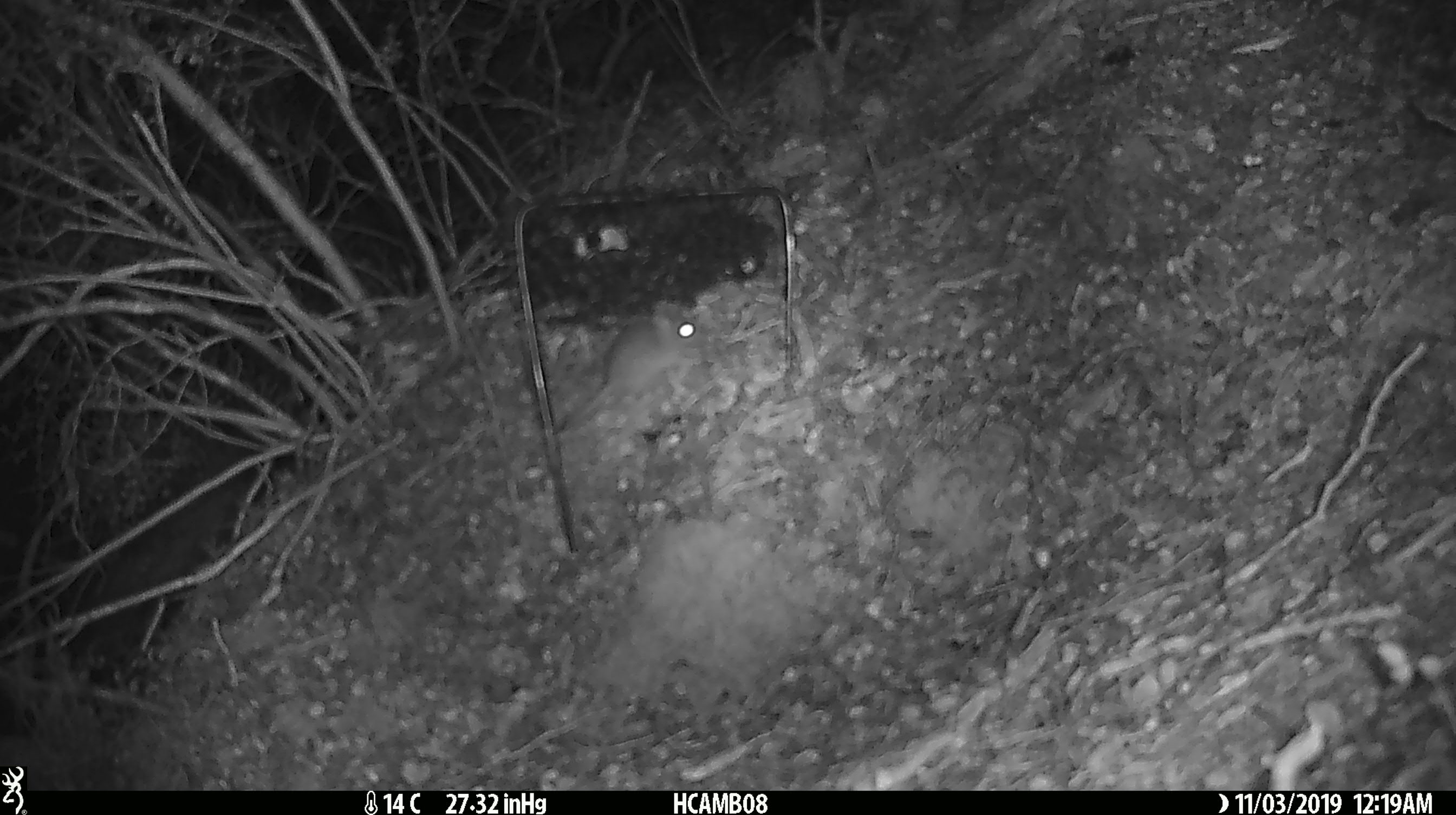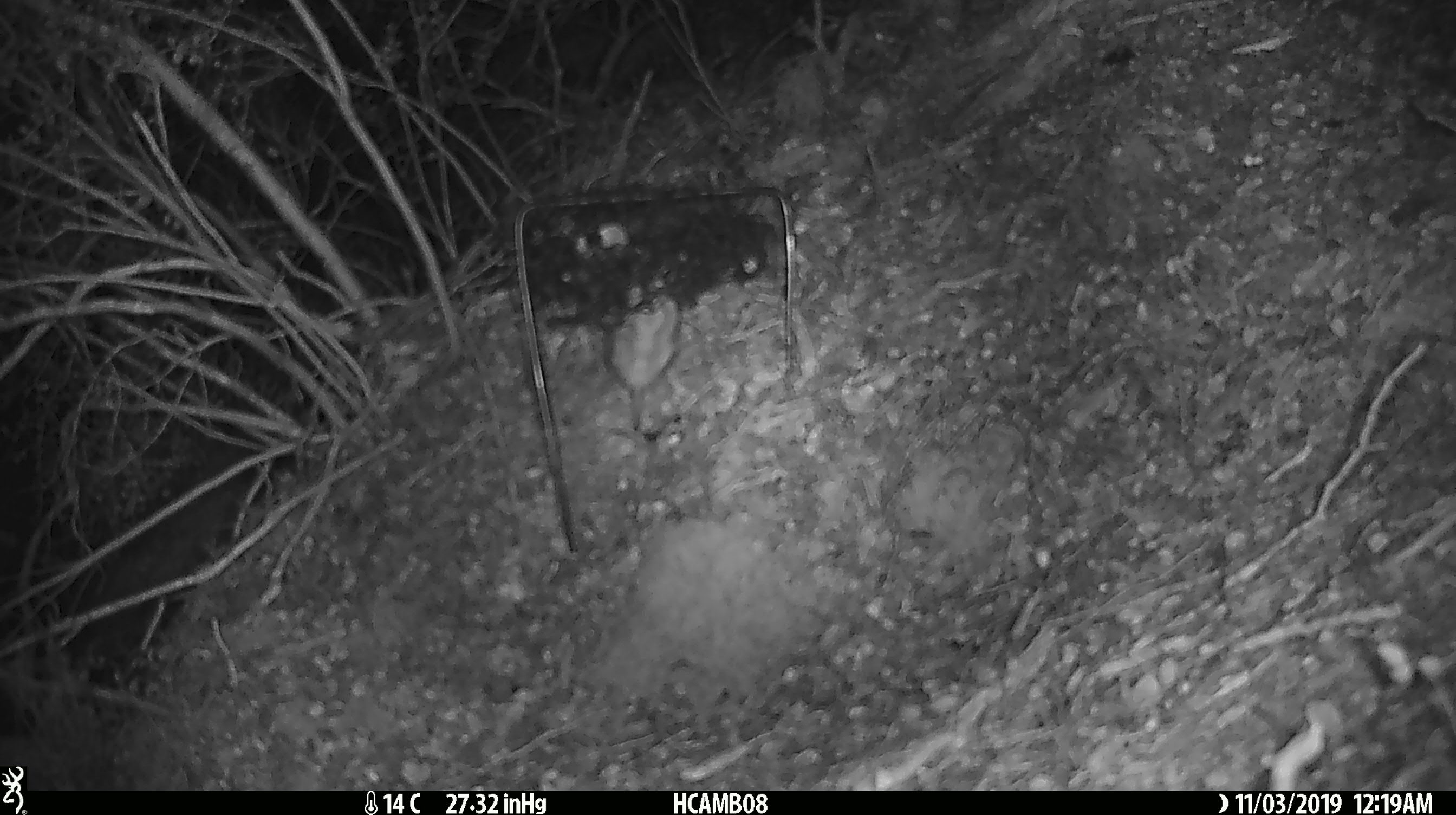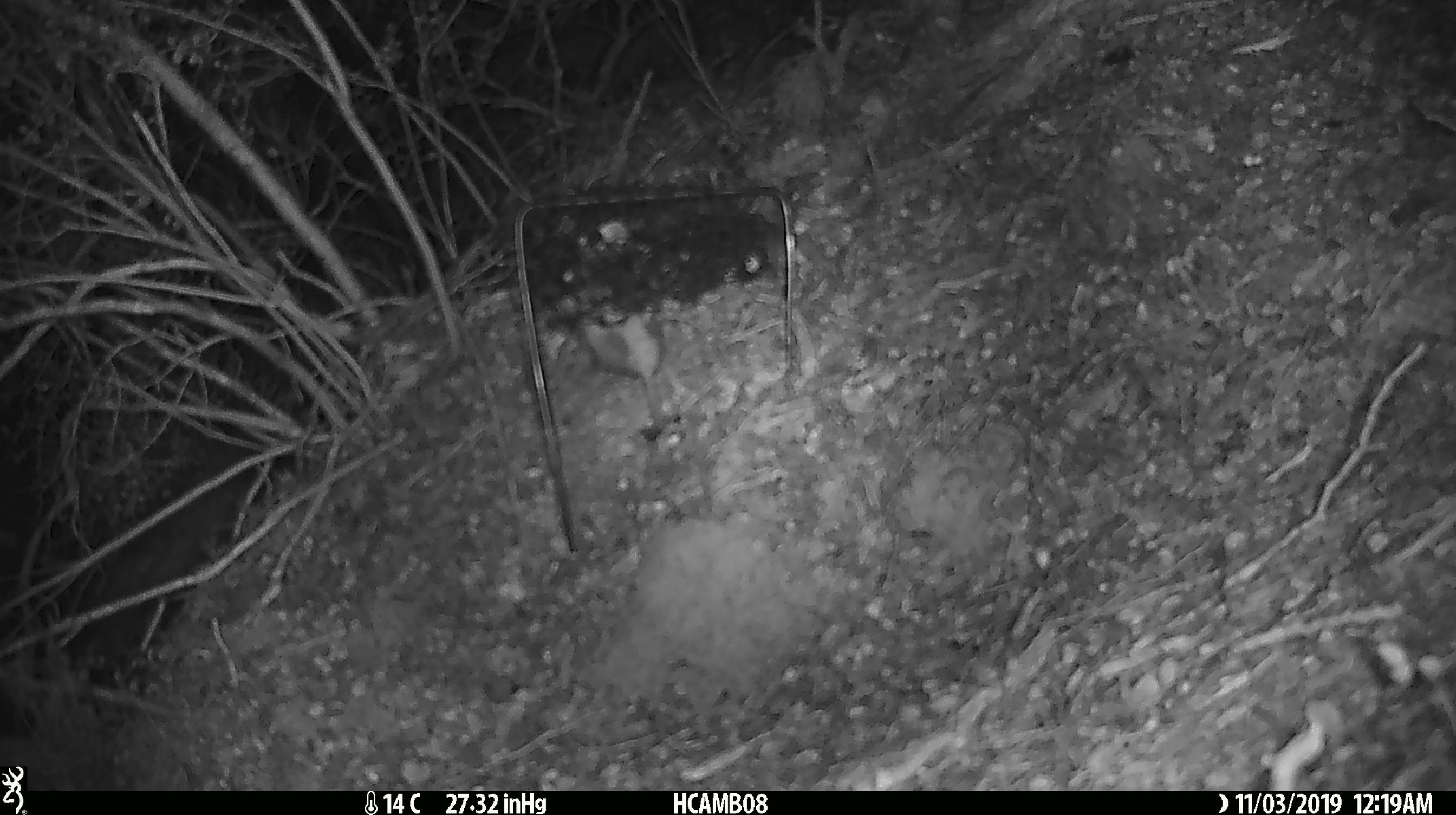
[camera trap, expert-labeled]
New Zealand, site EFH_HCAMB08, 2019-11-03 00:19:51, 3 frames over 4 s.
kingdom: Animalia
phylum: Chordata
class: Mammalia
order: Rodentia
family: Muridae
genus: Mus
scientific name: Mus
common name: mouse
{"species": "mouse (Mus)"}